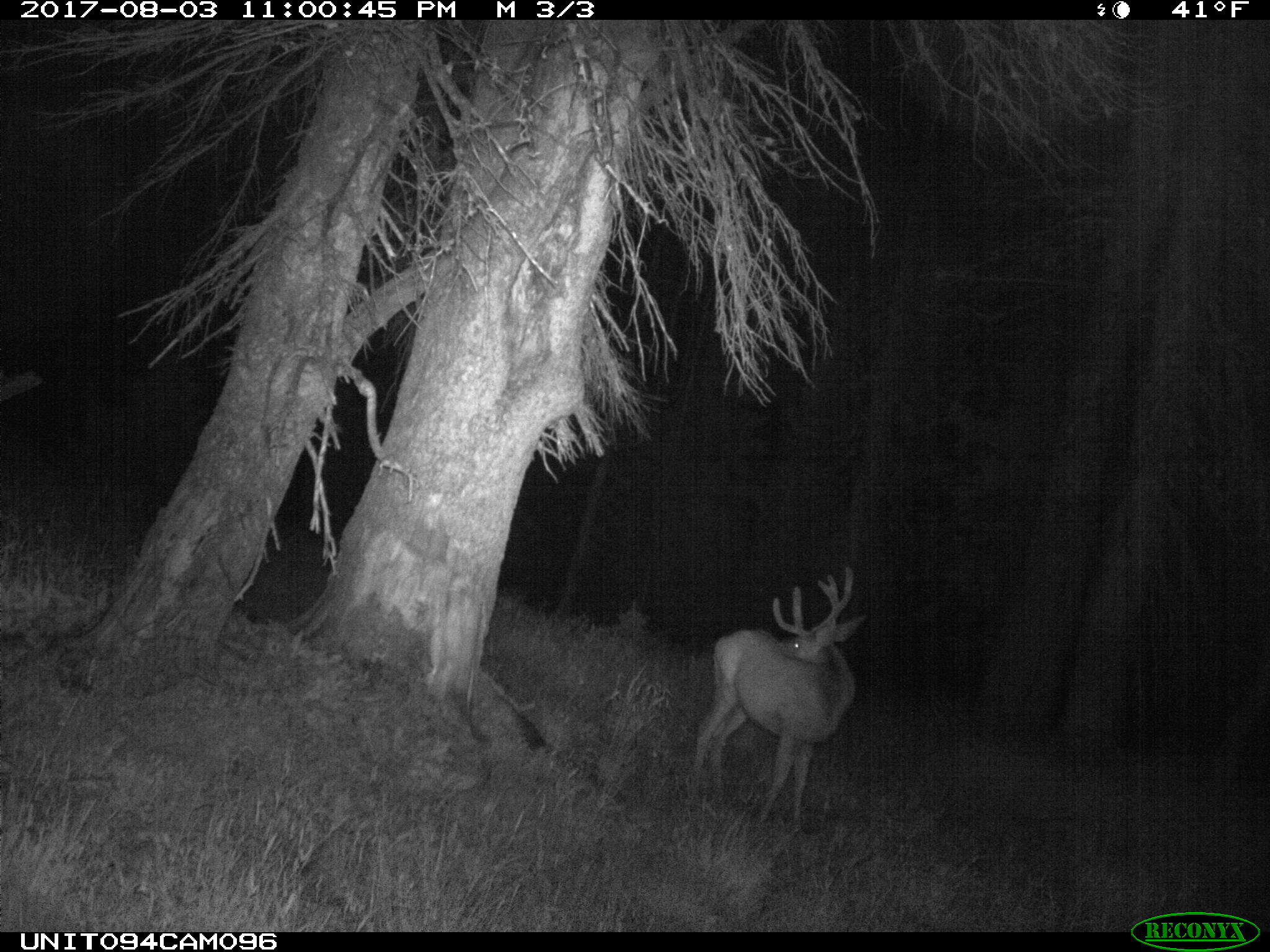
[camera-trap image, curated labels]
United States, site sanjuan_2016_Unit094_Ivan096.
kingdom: Animalia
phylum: Chordata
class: Mammalia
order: Artiodactyla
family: Cervidae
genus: Odocoileus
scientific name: Odocoileus hemionus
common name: mule deer